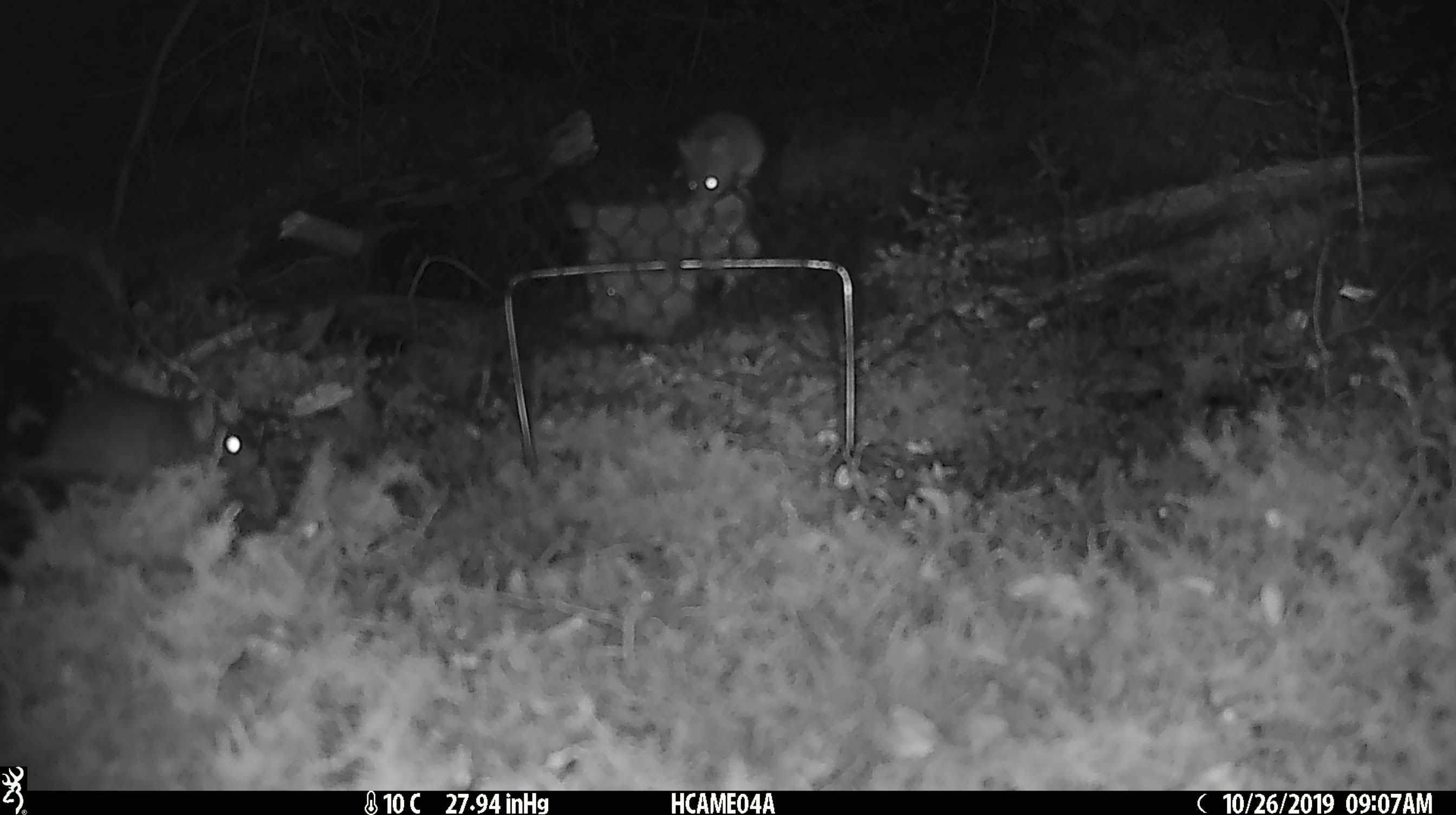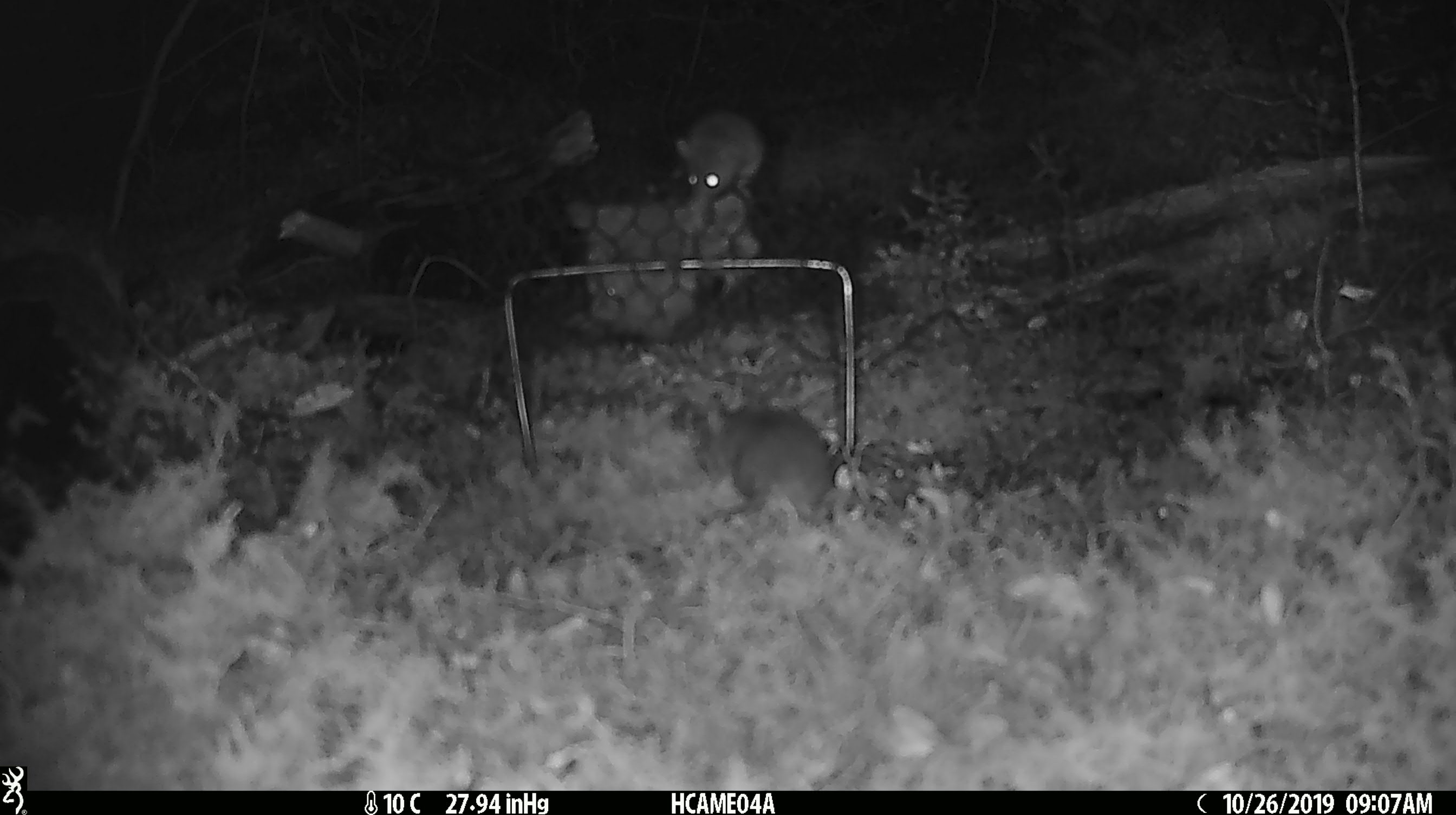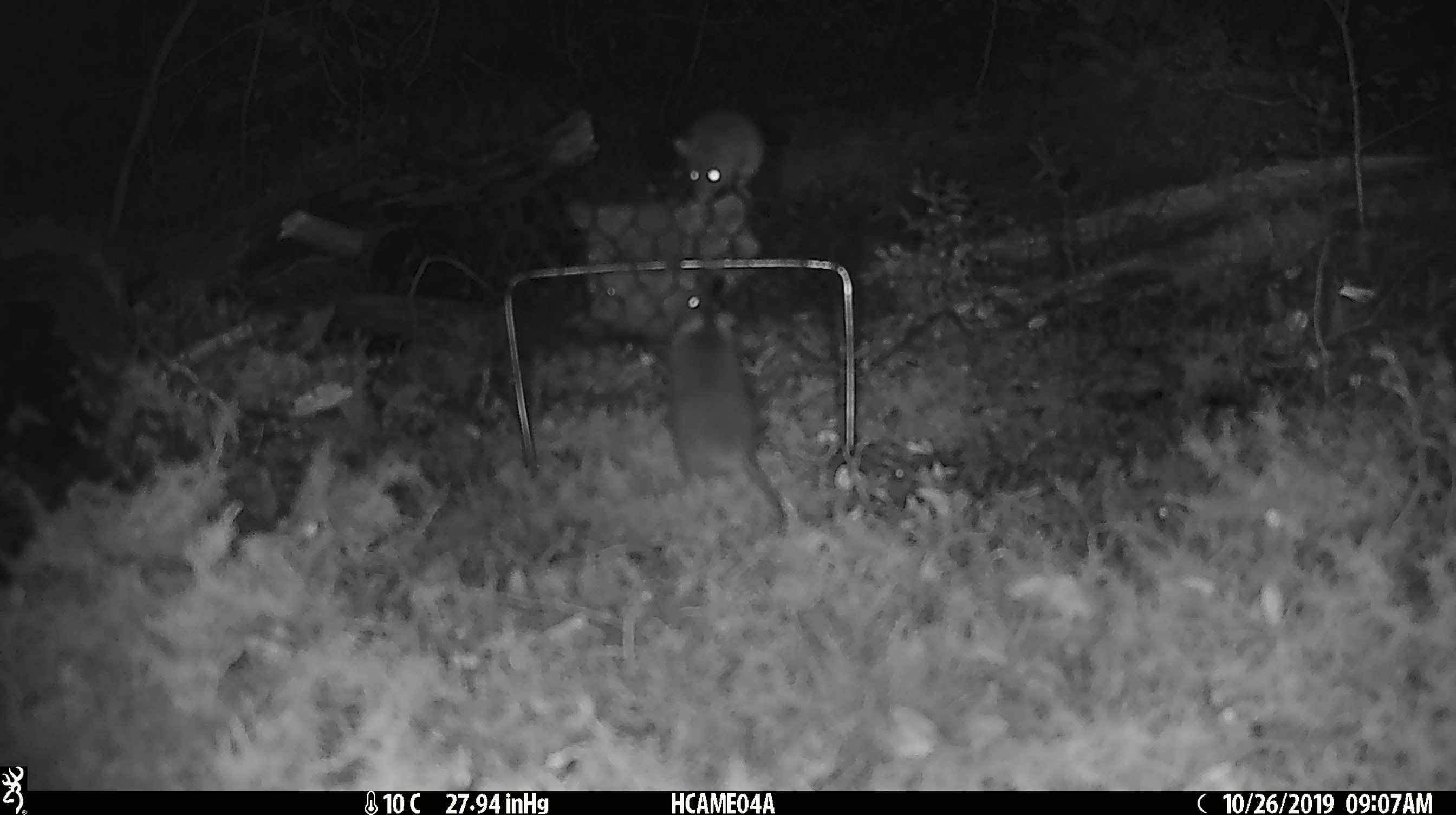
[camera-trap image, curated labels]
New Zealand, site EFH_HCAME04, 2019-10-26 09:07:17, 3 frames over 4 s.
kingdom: Animalia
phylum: Chordata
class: Mammalia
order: Rodentia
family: Muridae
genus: Mus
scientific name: Mus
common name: mouse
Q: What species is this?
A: Mouse (Mus).